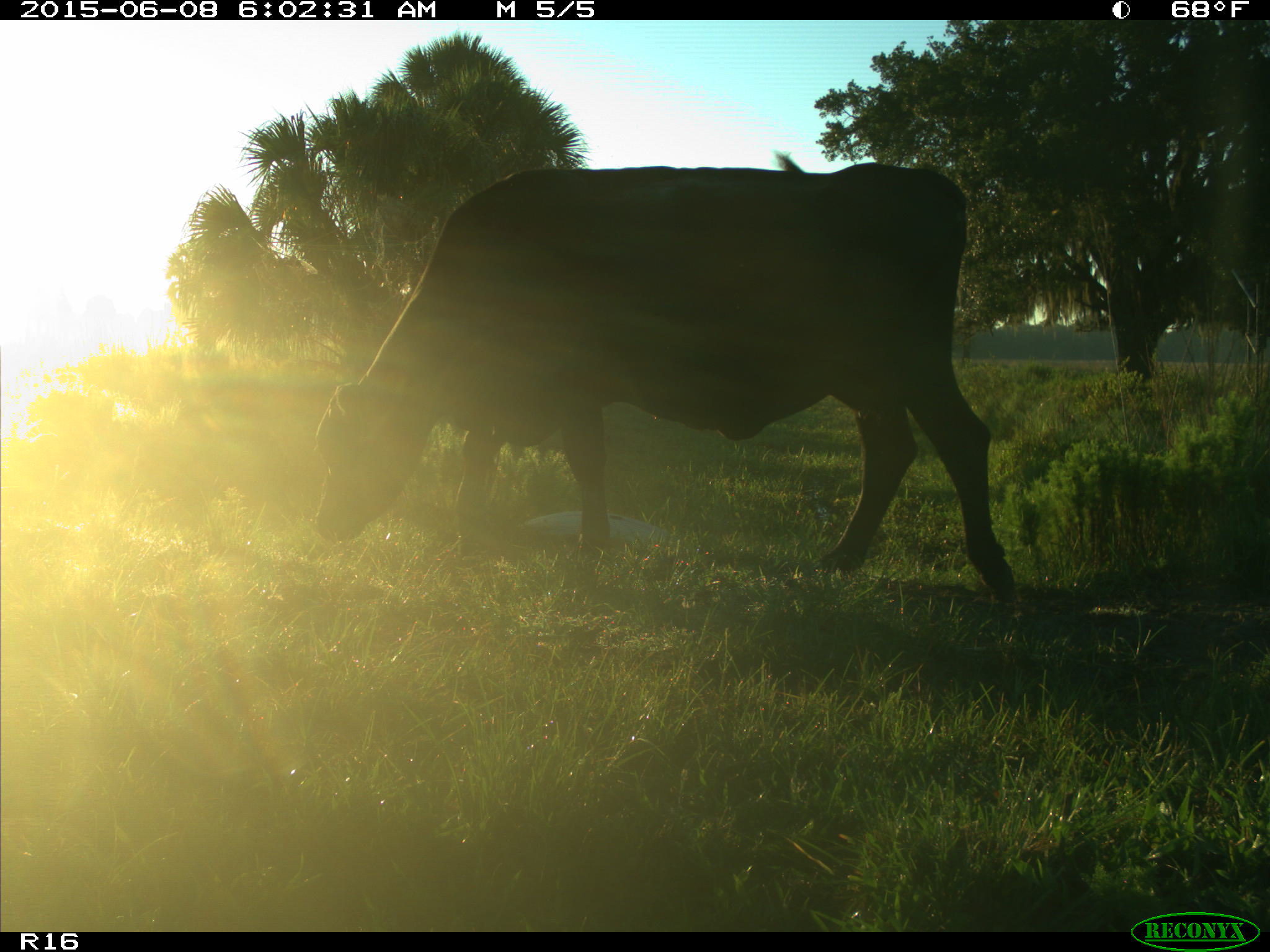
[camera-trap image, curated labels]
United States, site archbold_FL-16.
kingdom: Animalia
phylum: Chordata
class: Mammalia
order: Artiodactyla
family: Bovidae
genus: Bos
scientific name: Bos taurus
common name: domestic cow